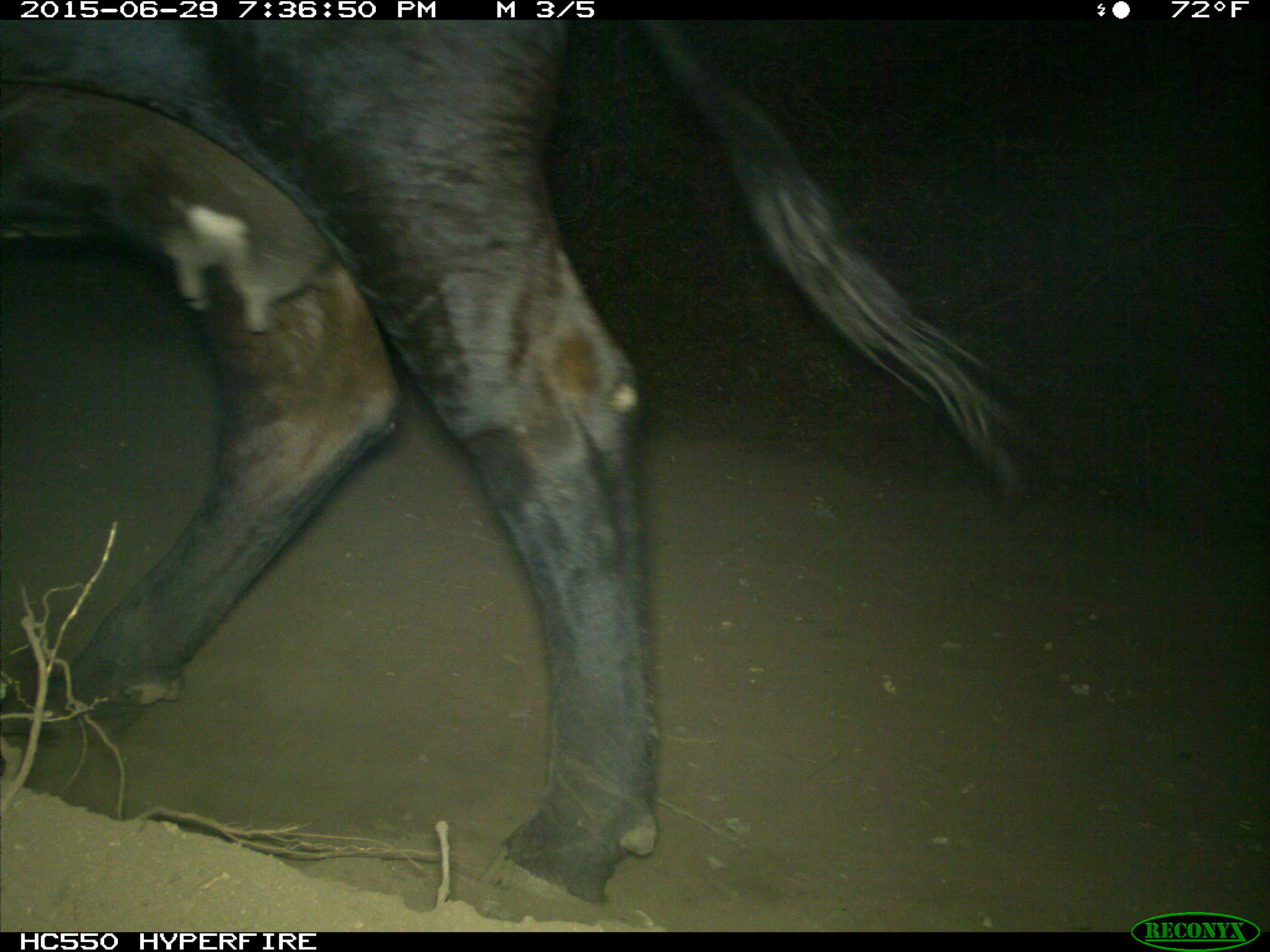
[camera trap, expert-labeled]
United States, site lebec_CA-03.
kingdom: Animalia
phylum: Chordata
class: Mammalia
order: Artiodactyla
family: Bovidae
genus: Bos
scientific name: Bos taurus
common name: domestic cow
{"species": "Bos taurus (domestic cow)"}